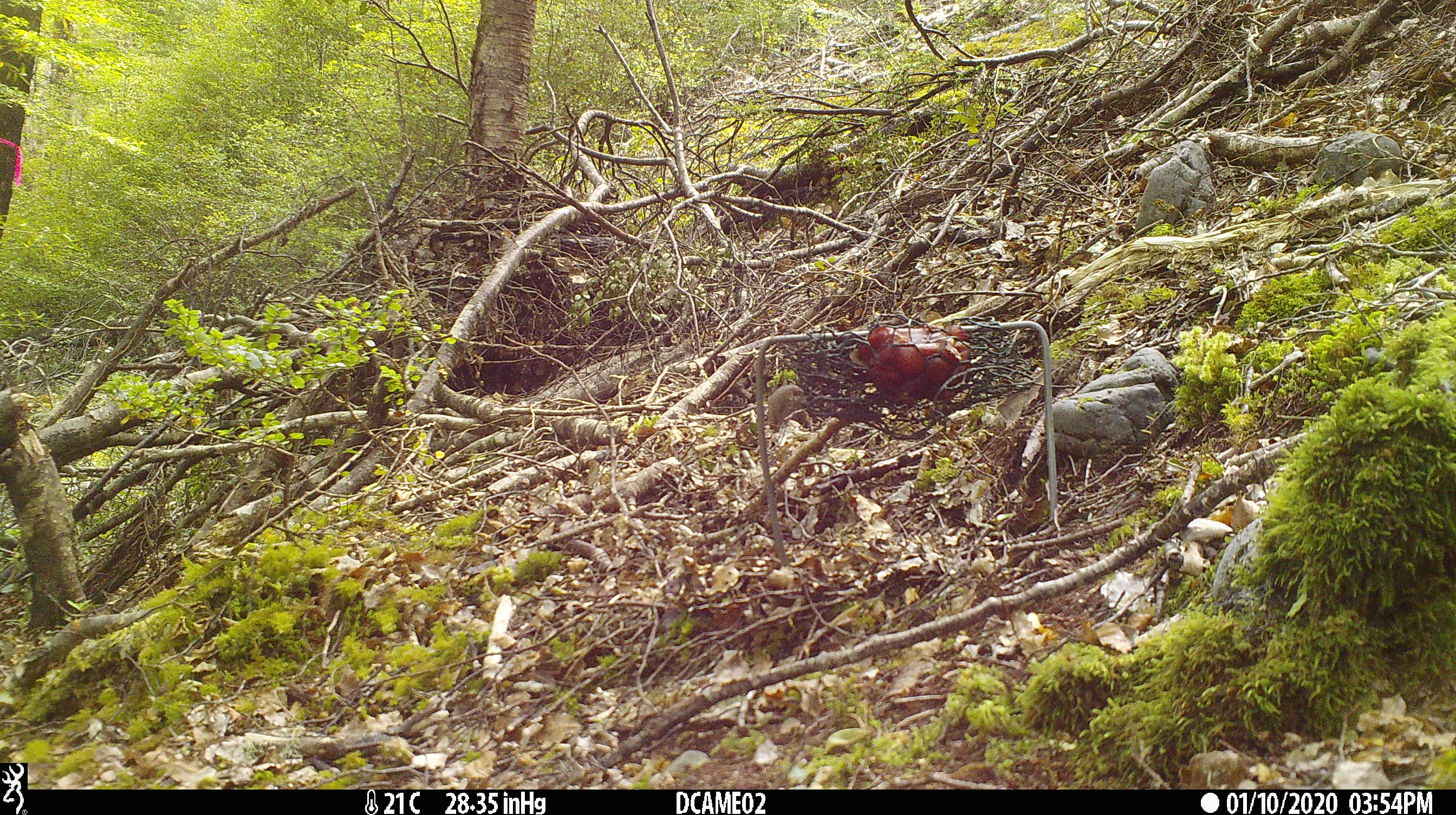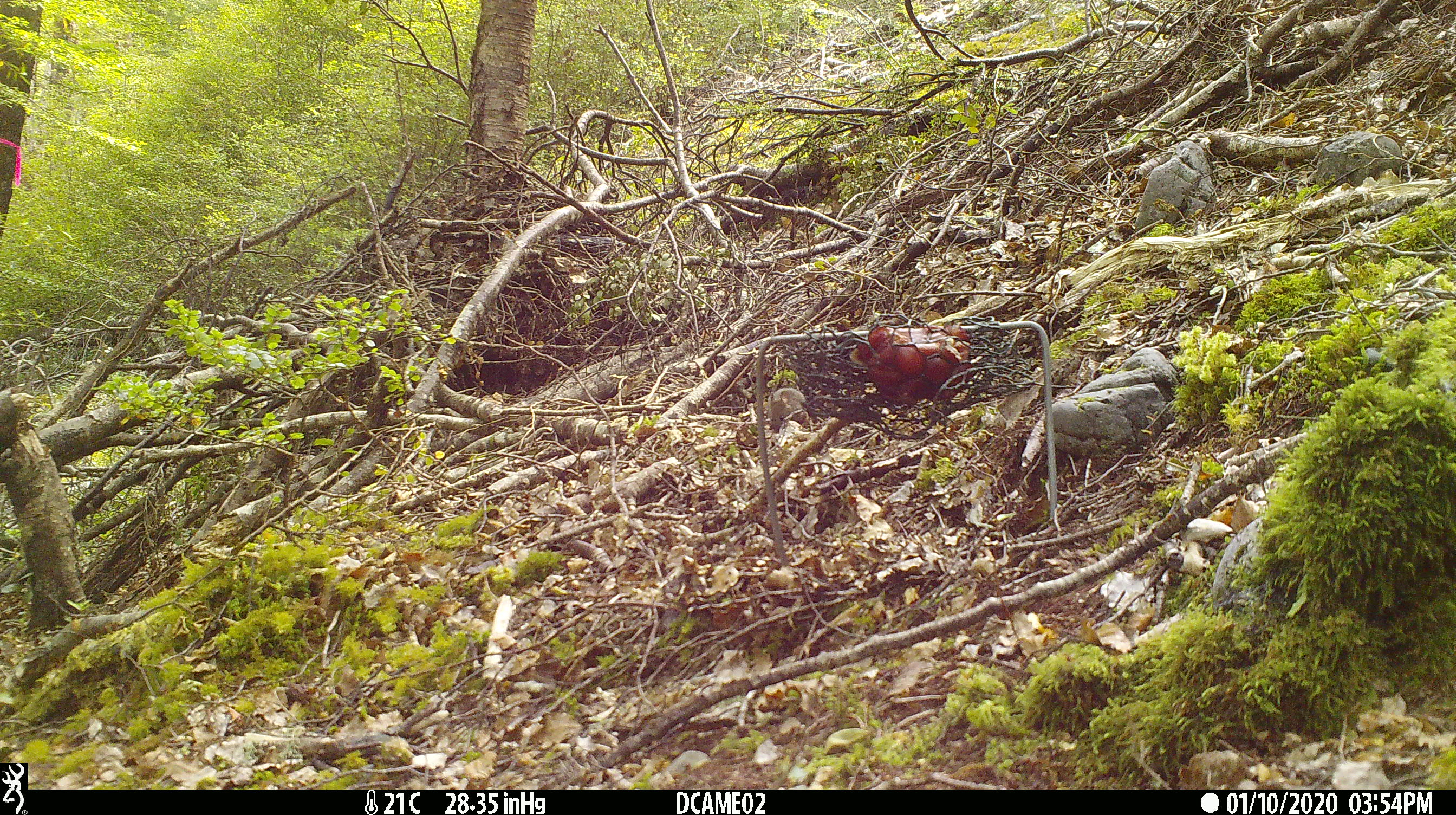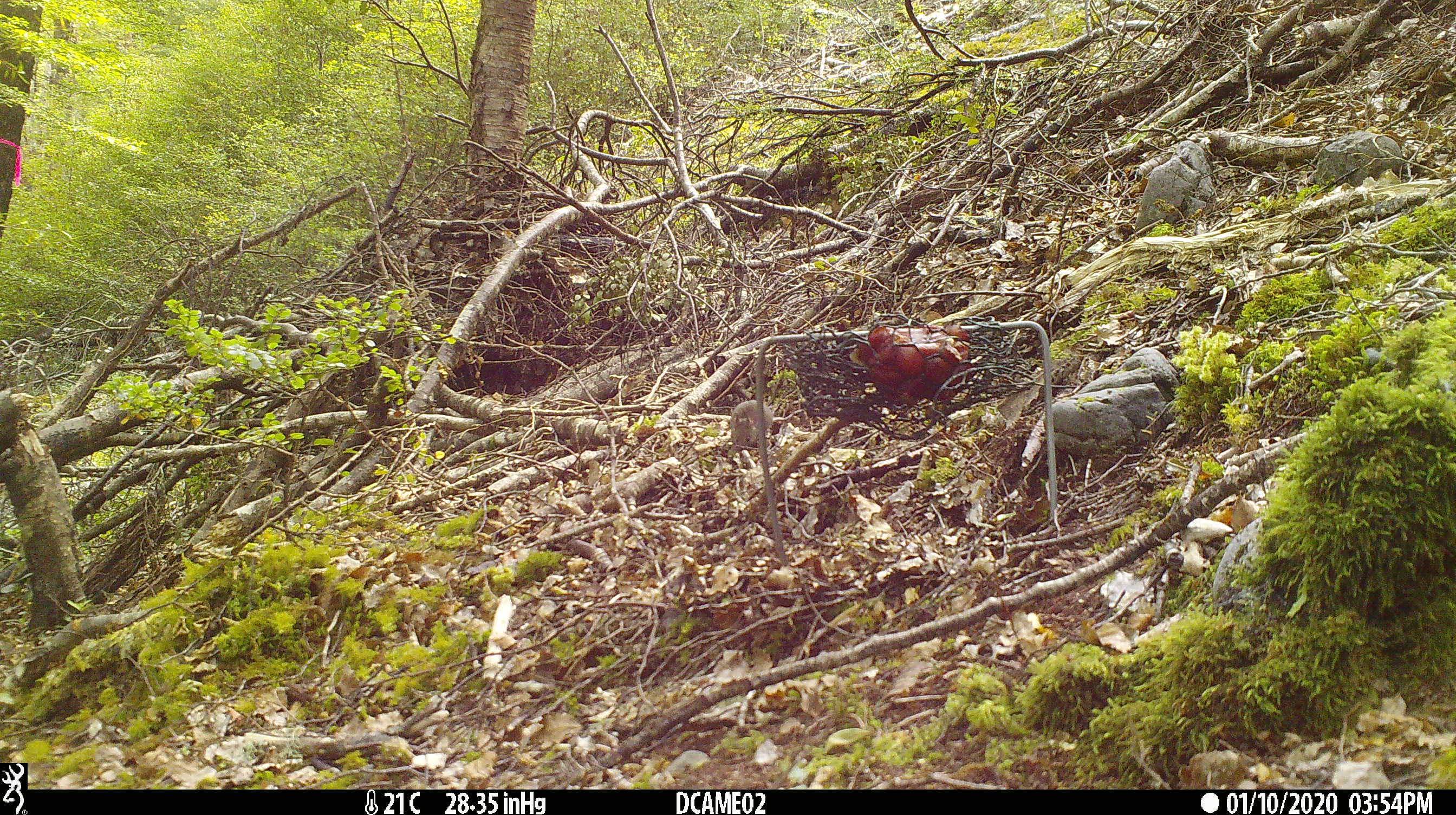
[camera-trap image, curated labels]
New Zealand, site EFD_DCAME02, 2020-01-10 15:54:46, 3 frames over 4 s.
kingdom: Animalia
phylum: Chordata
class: Mammalia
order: Rodentia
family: Muridae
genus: Mus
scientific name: Mus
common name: mouse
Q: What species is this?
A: Mouse (Mus).